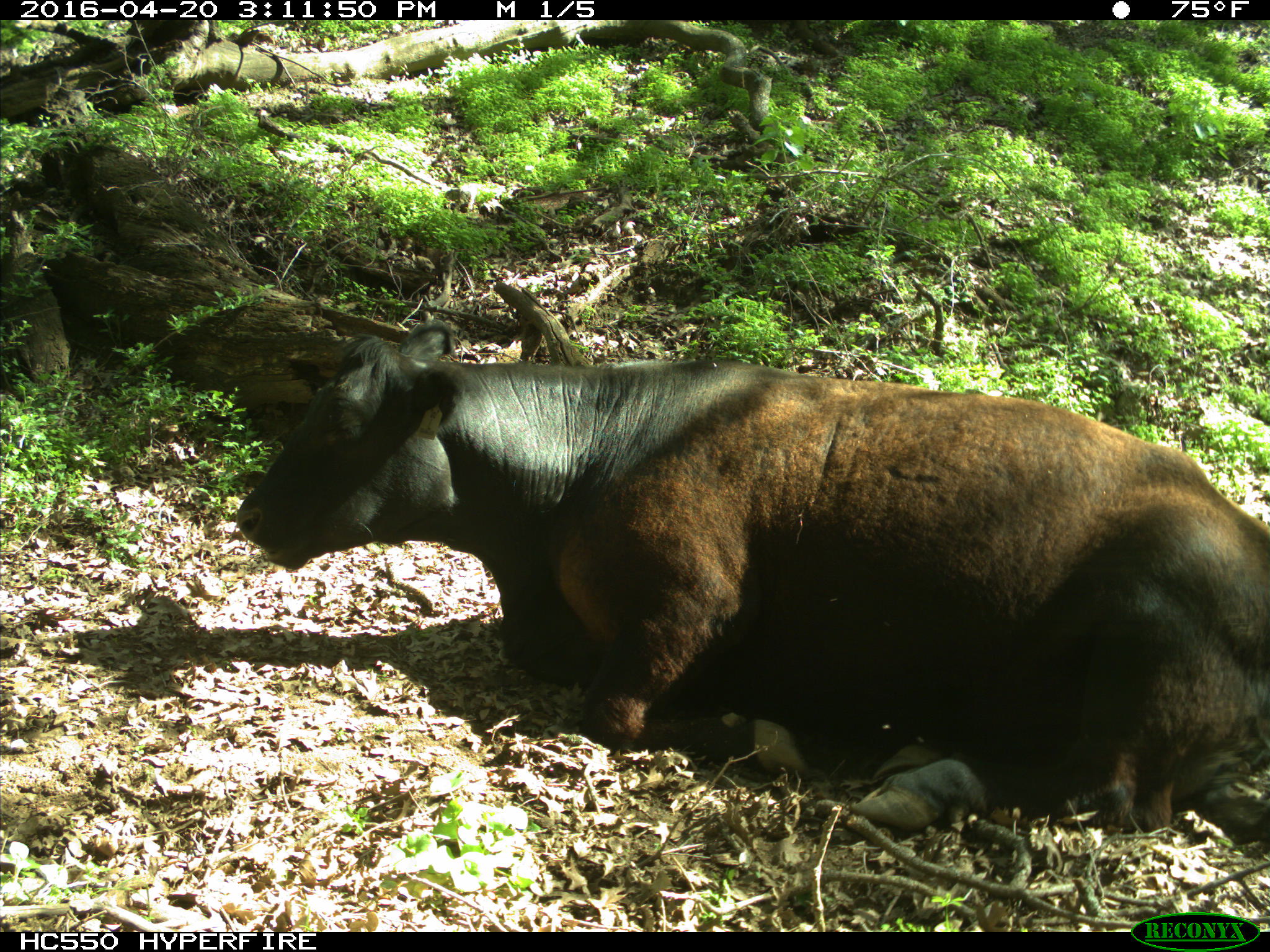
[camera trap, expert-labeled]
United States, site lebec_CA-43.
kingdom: Animalia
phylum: Chordata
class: Mammalia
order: Artiodactyla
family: Bovidae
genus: Bos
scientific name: Bos taurus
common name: domestic cow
Bos taurus (domestic cow).